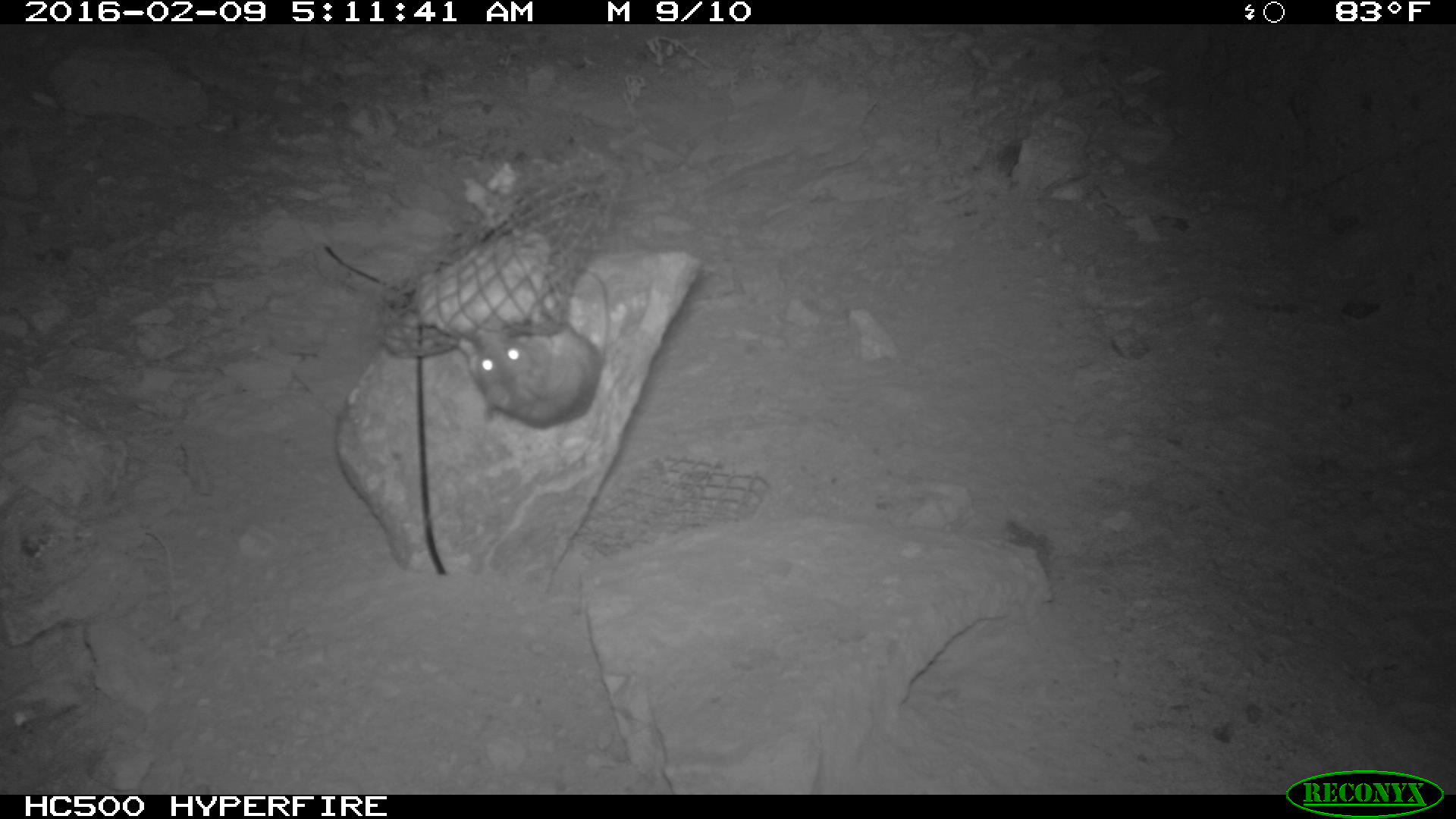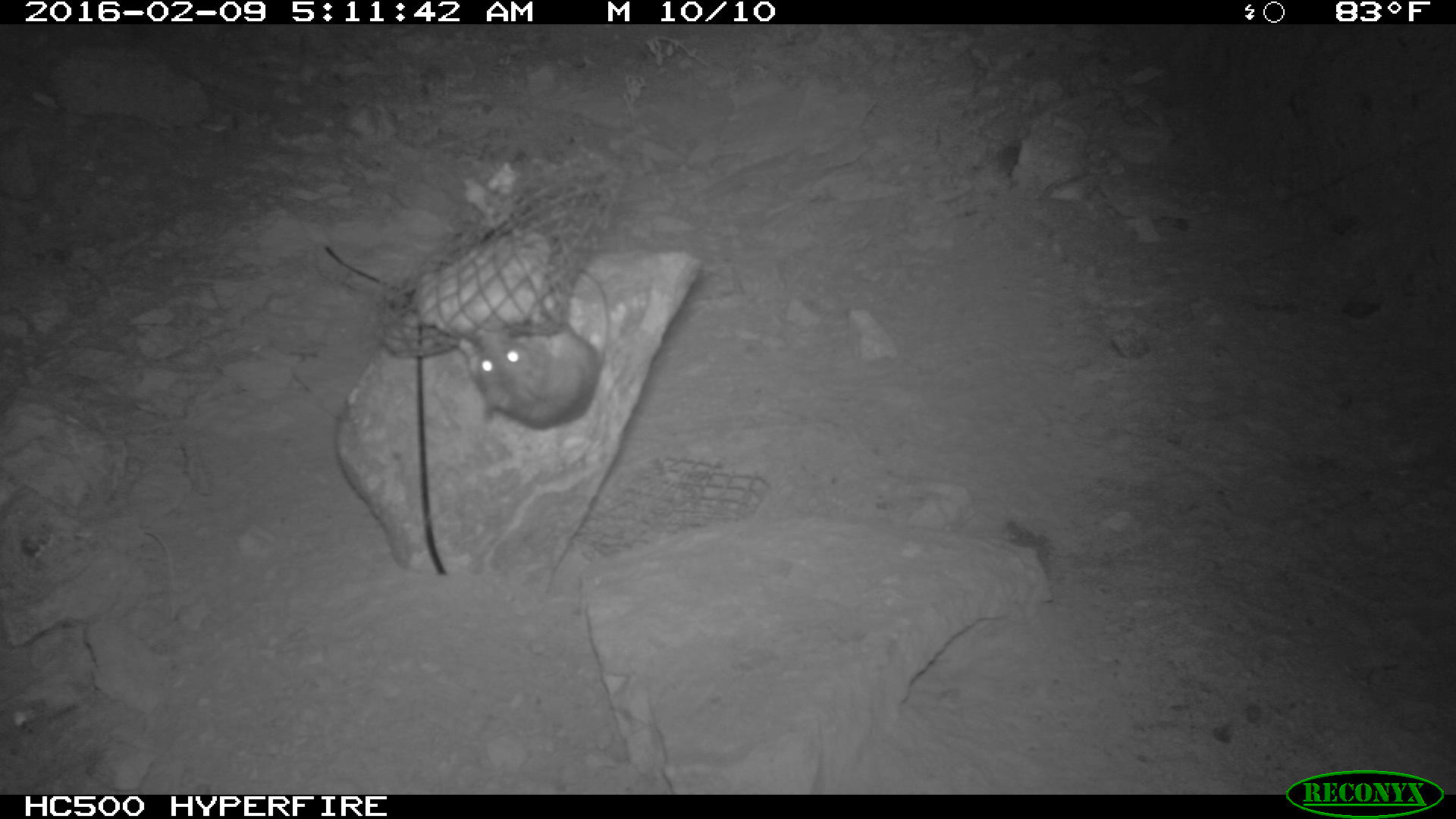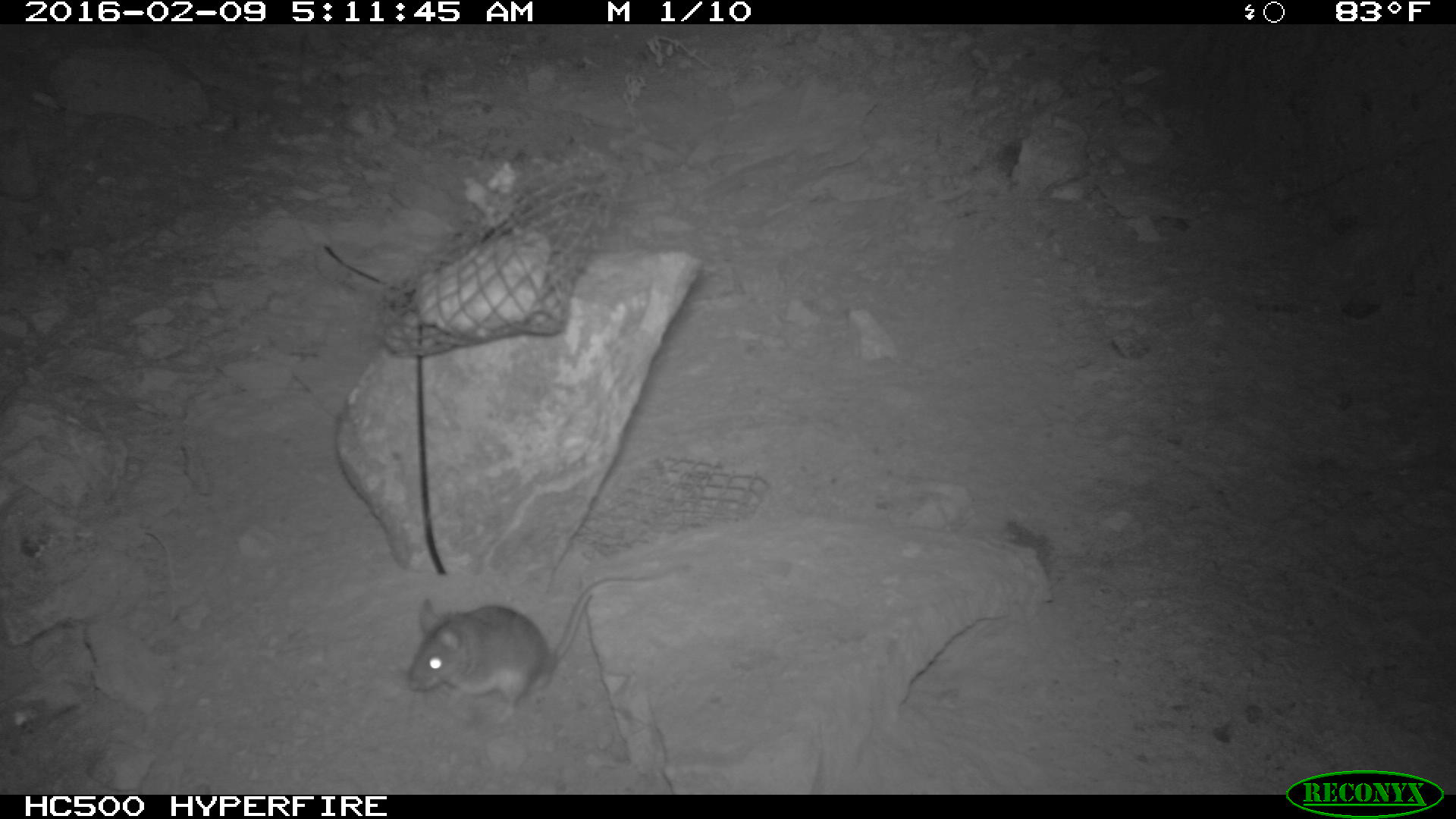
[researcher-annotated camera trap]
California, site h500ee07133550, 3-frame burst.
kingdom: Animalia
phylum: Chordata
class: Mammalia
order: Rodentia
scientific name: Rodentia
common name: rodent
Rodent (Rodentia).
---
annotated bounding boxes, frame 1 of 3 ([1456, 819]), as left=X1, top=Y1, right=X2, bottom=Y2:
rodent: left=460, top=265, right=609, bottom=431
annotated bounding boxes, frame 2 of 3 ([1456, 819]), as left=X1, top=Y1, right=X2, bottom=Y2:
rodent: left=469, top=268, right=609, bottom=428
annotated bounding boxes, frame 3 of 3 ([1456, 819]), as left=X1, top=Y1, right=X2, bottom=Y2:
rodent: left=407, top=569, right=680, bottom=728